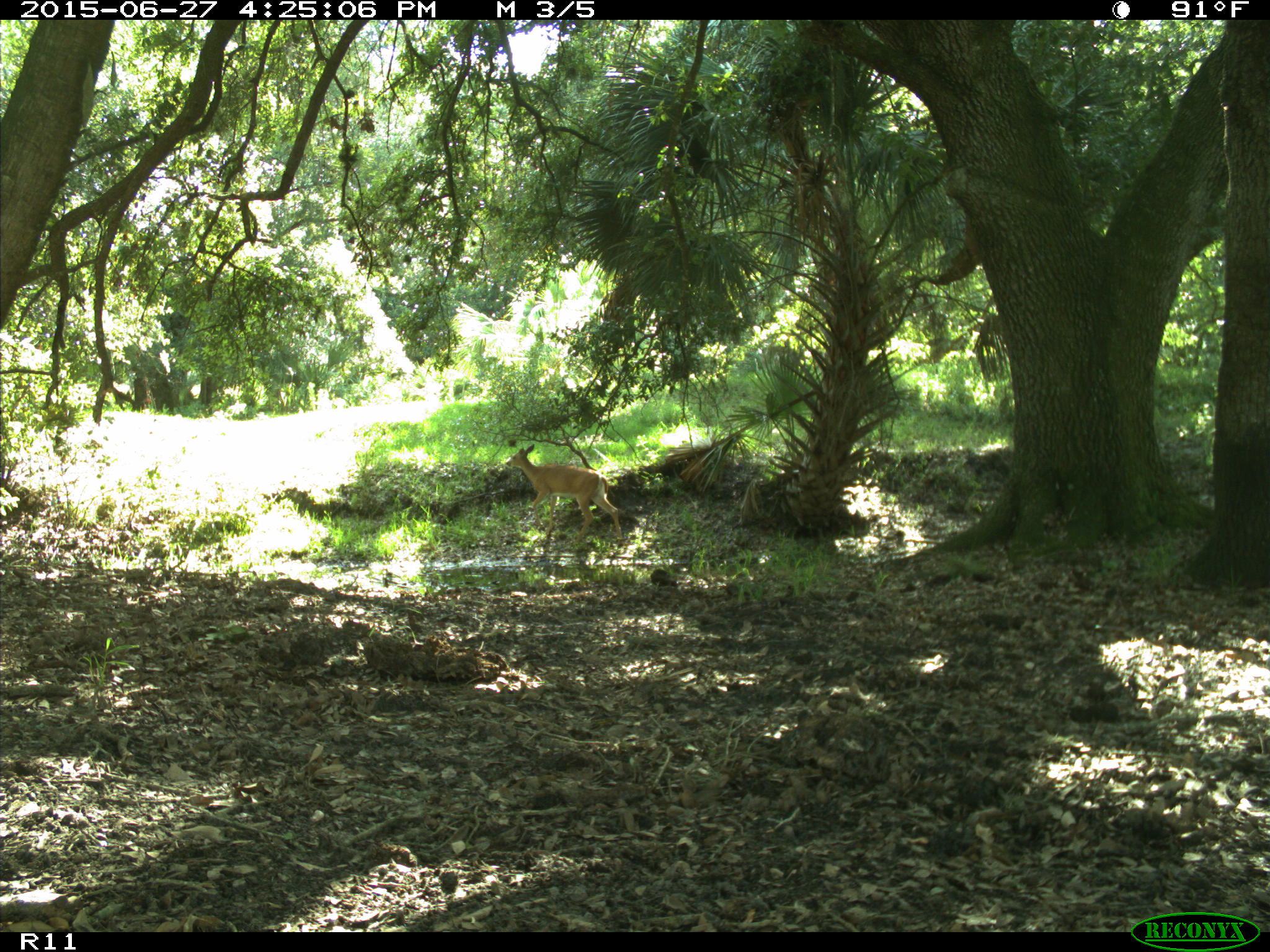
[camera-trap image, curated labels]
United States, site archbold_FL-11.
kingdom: Animalia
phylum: Chordata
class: Mammalia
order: Artiodactyla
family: Cervidae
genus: Odocoileus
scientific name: Odocoileus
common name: deer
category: unidentified deer